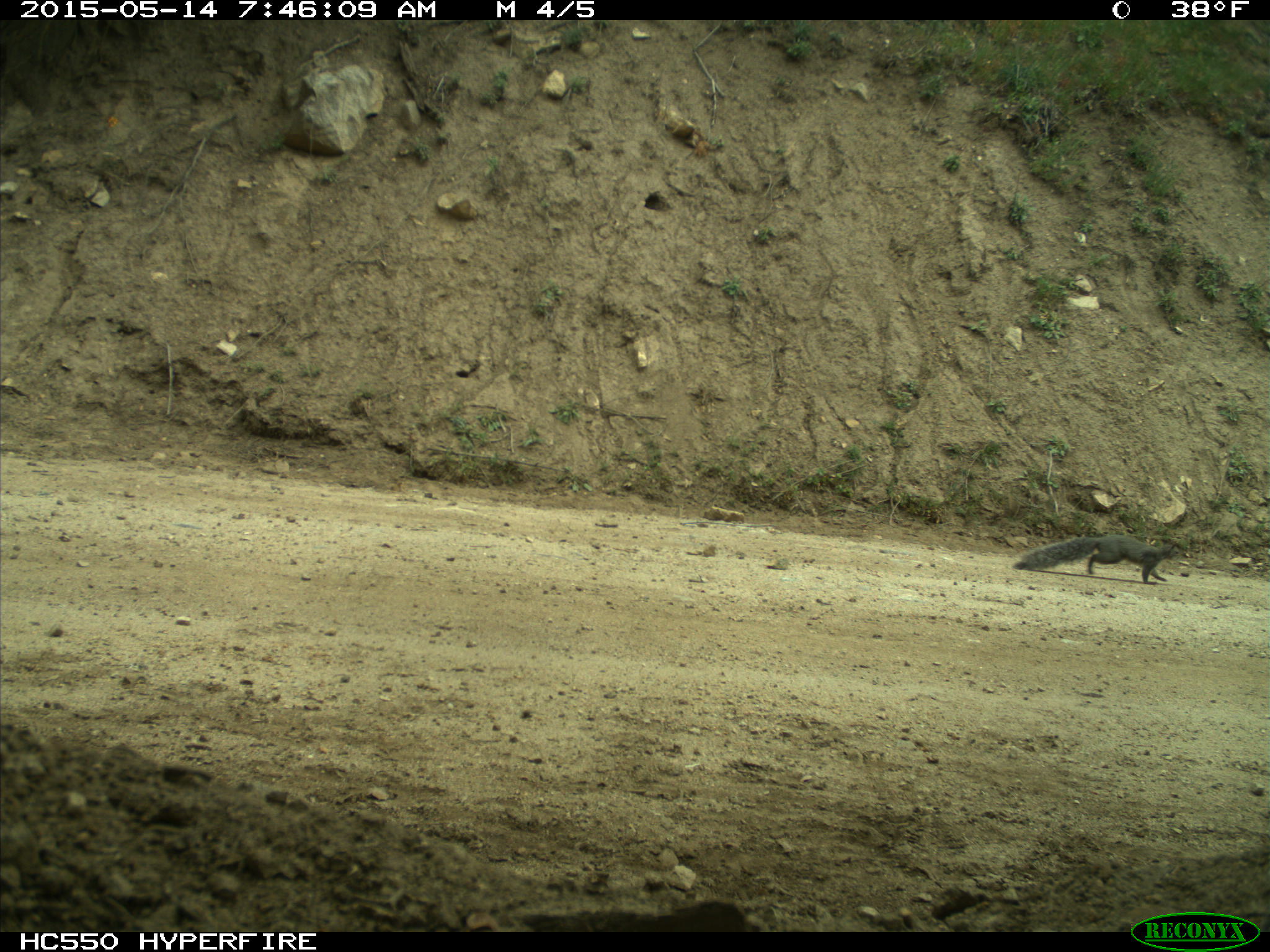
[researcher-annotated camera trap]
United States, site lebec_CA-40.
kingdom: Animalia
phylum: Chordata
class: Mammalia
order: Rodentia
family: Sciuridae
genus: Sciurus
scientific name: Sciurus carolinensis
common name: eastern gray squirrel